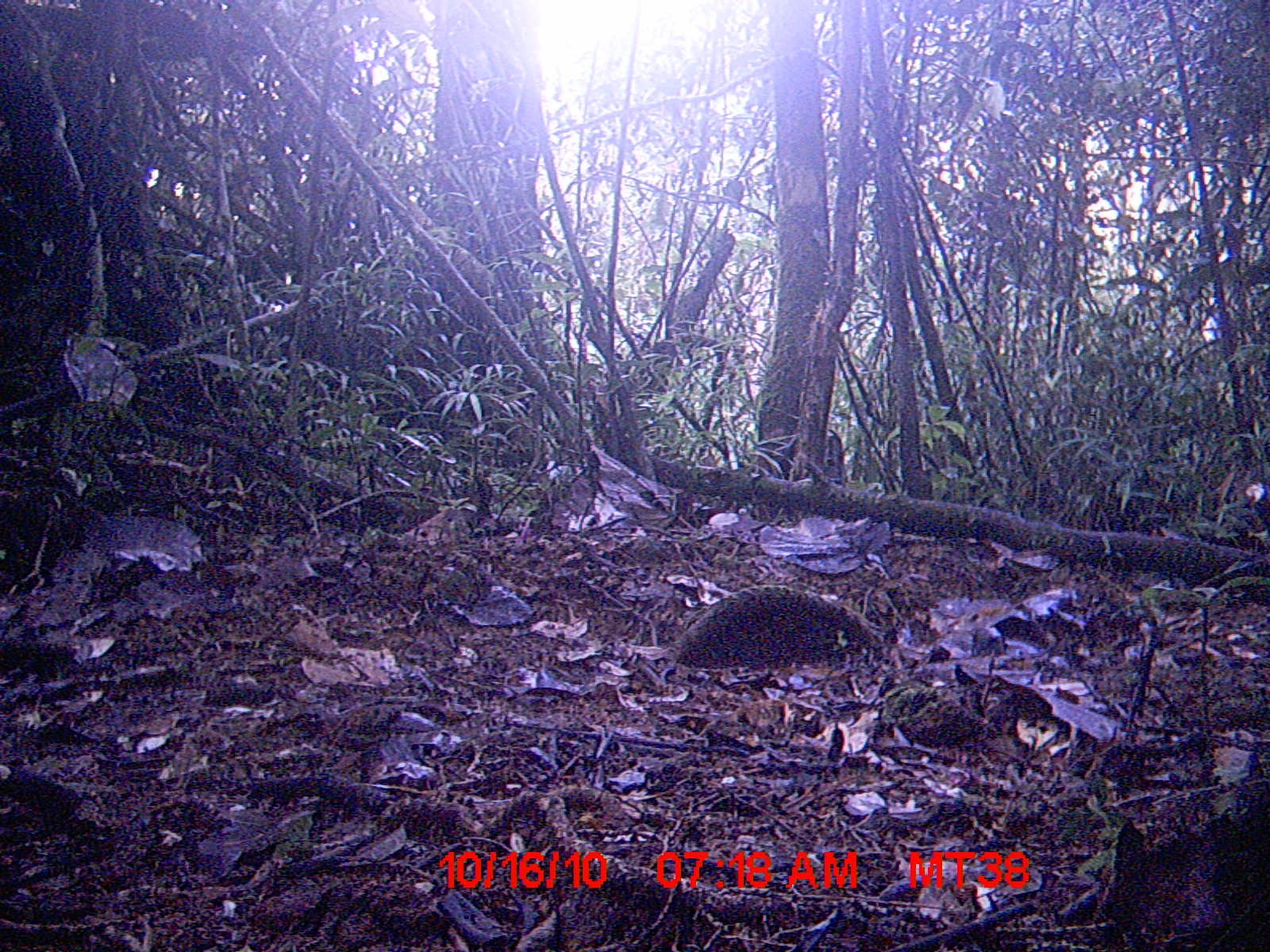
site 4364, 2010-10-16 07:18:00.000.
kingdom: Animalia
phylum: Chordata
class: Mammalia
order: Rodentia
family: Muridae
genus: Rattus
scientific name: Rattus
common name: rodent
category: unknown rat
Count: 1.